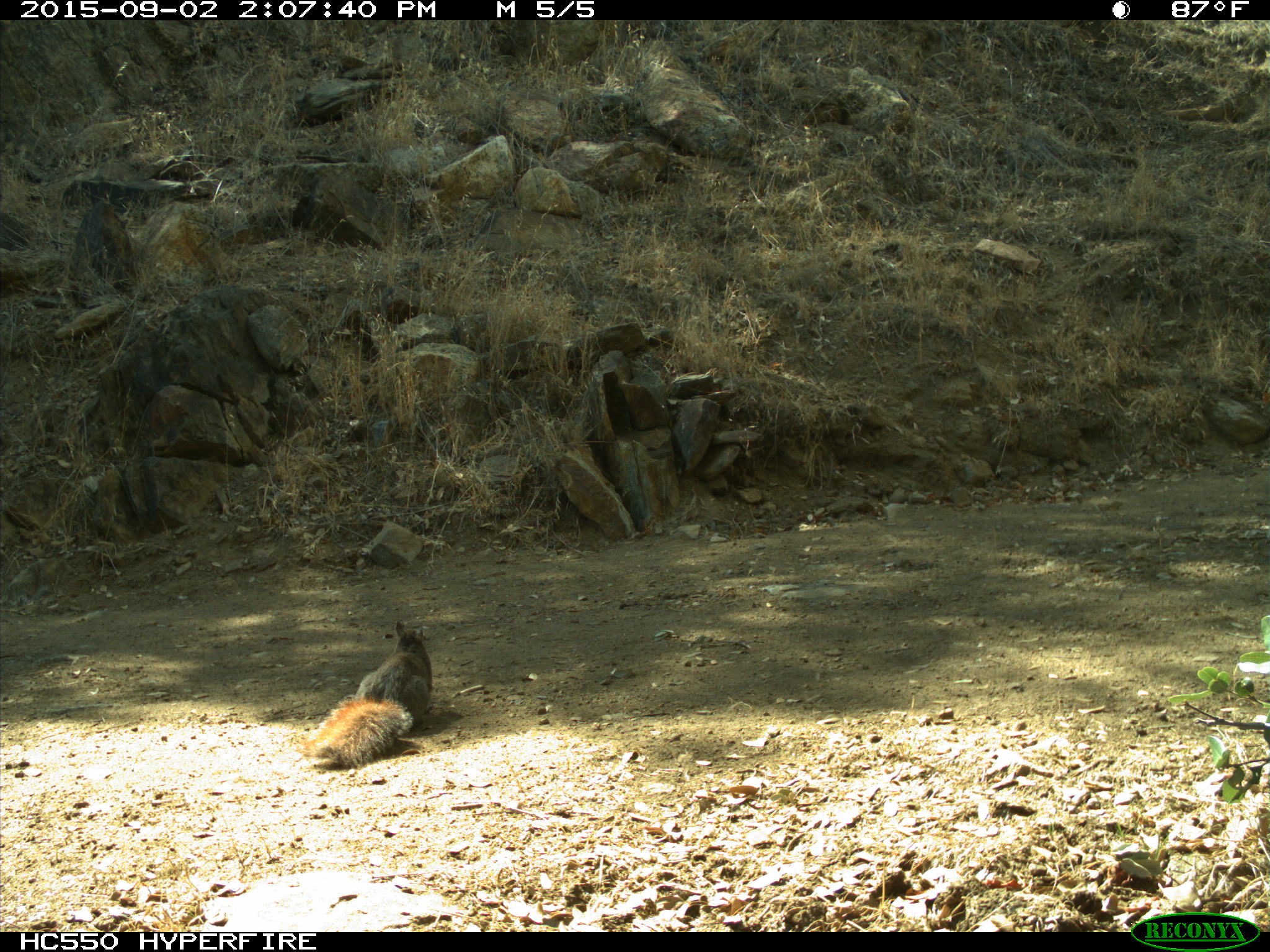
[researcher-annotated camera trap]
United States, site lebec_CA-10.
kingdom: Animalia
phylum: Chordata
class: Mammalia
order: Rodentia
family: Sciuridae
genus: Sciurus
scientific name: Sciurus carolinensis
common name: eastern gray squirrel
Sciurus carolinensis (eastern gray squirrel).